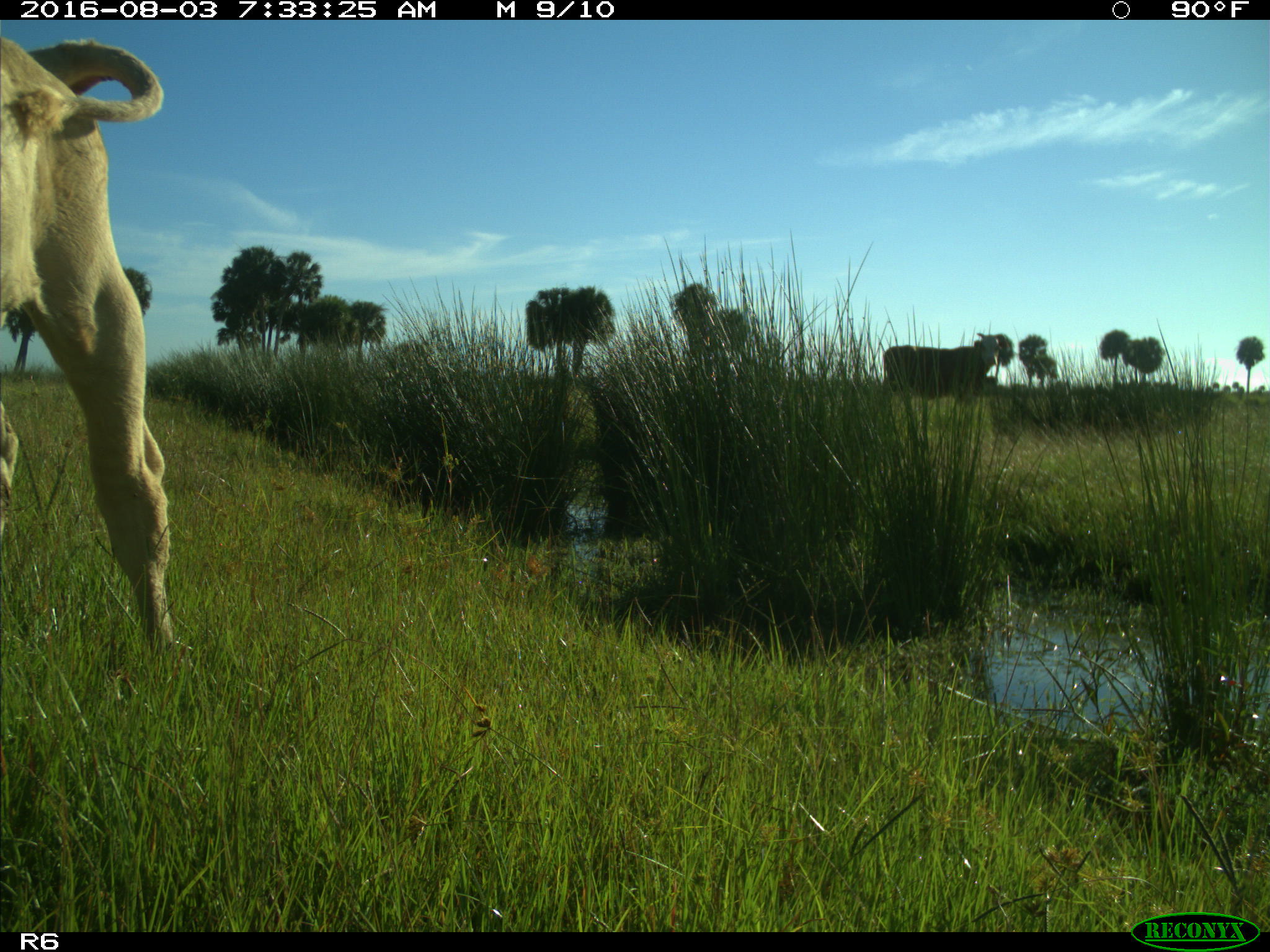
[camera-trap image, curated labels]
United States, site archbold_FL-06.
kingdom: Animalia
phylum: Chordata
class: Mammalia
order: Artiodactyla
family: Bovidae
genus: Bos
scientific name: Bos taurus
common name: domestic cow